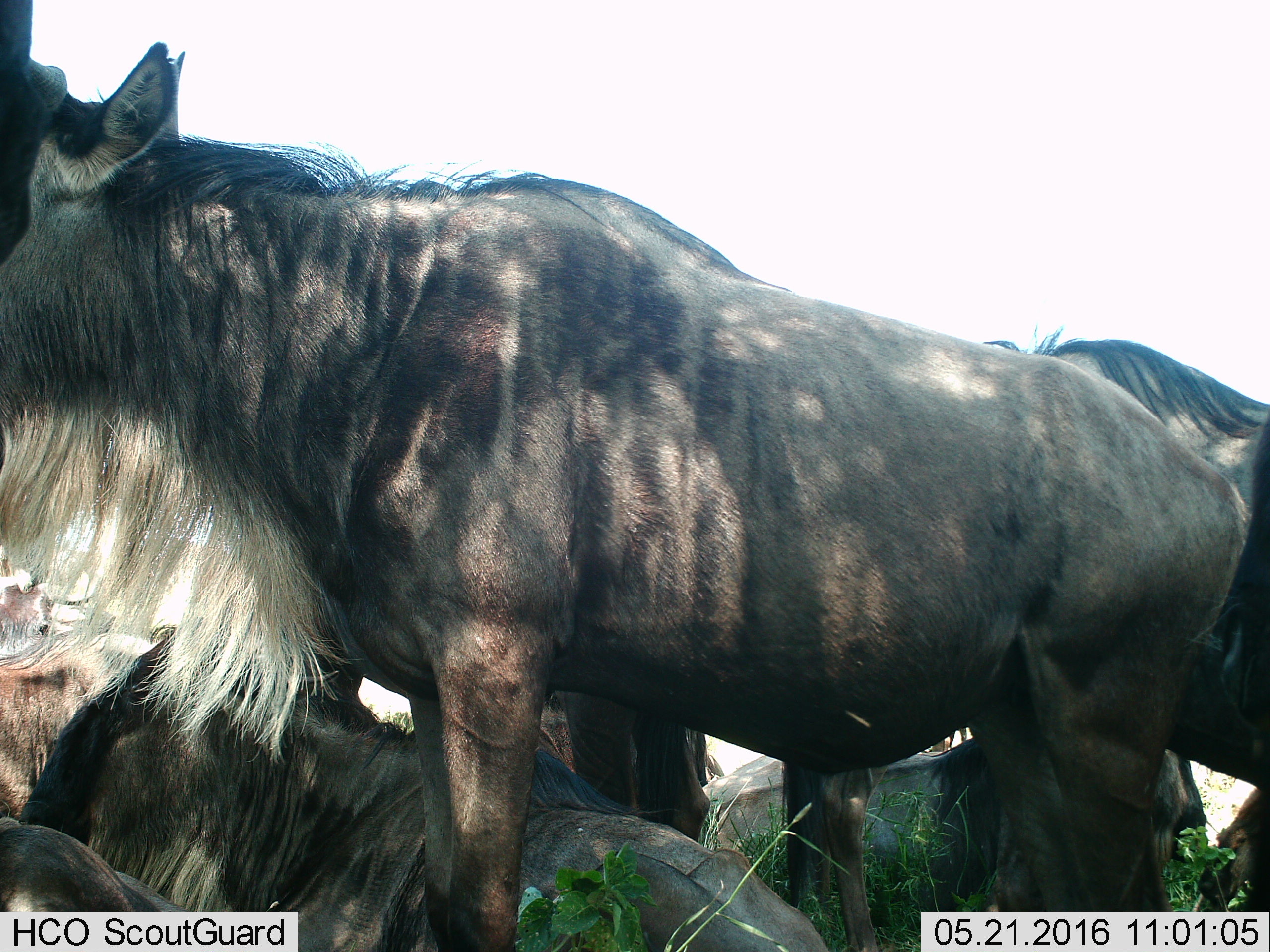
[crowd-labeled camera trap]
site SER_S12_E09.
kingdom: Animalia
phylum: Chordata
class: Mammalia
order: Artiodactyla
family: Bovidae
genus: Connochaetes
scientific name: Connochaetes taurinus taurinus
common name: blue wildebeest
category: wildebeestblue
Wildebeestblue (blue wildebeest) (Connochaetes taurinus taurinus), count 9. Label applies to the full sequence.